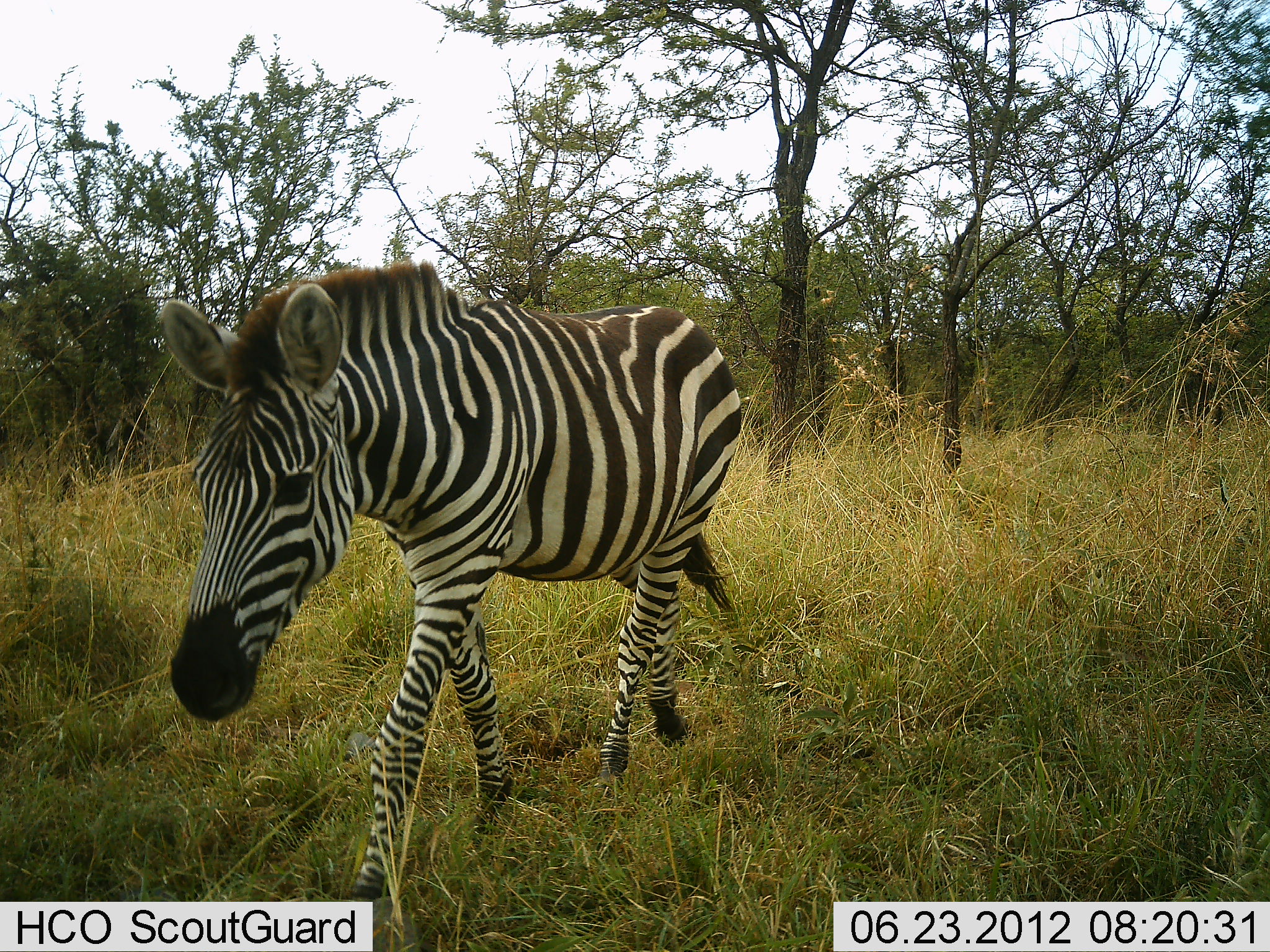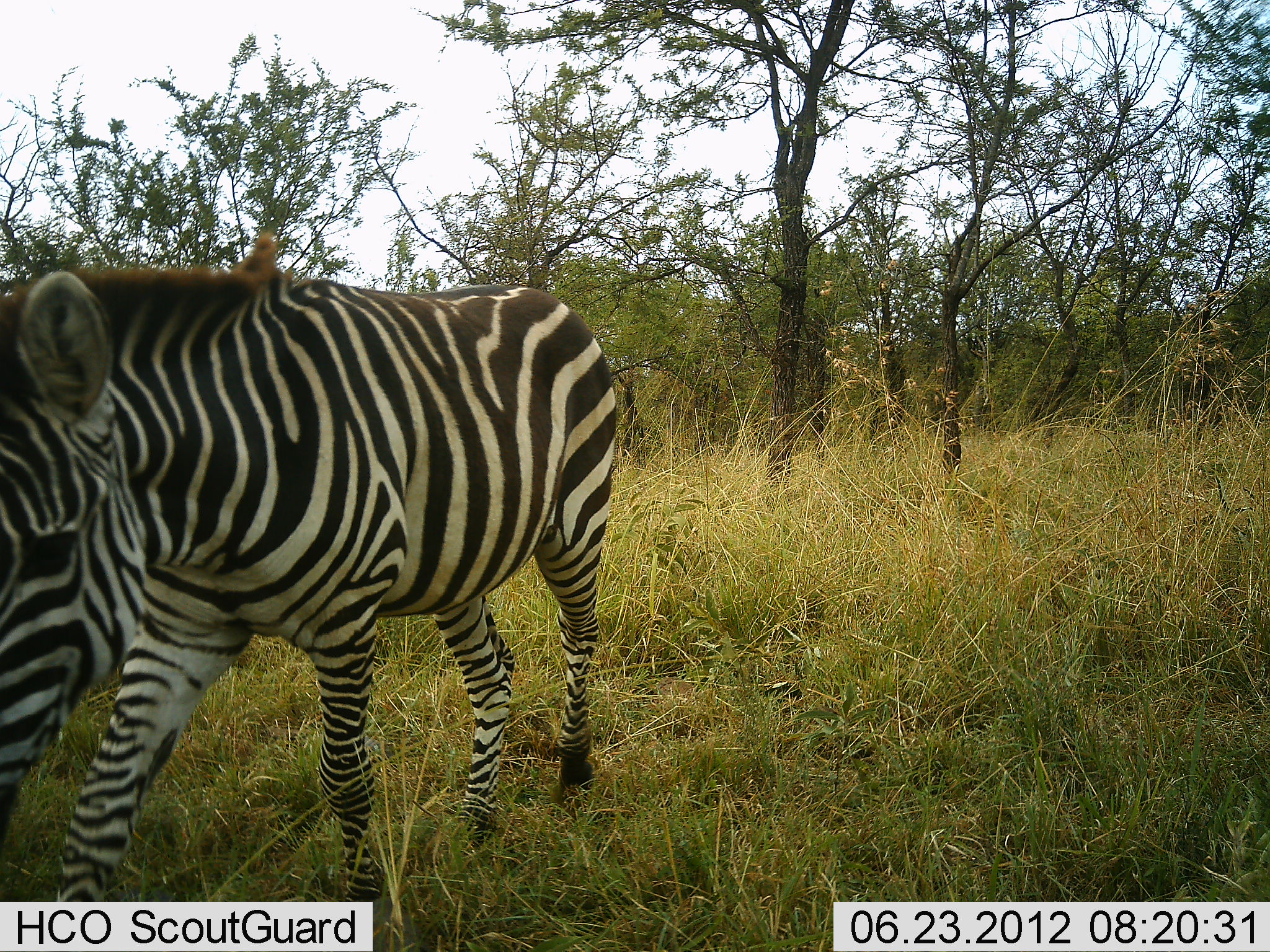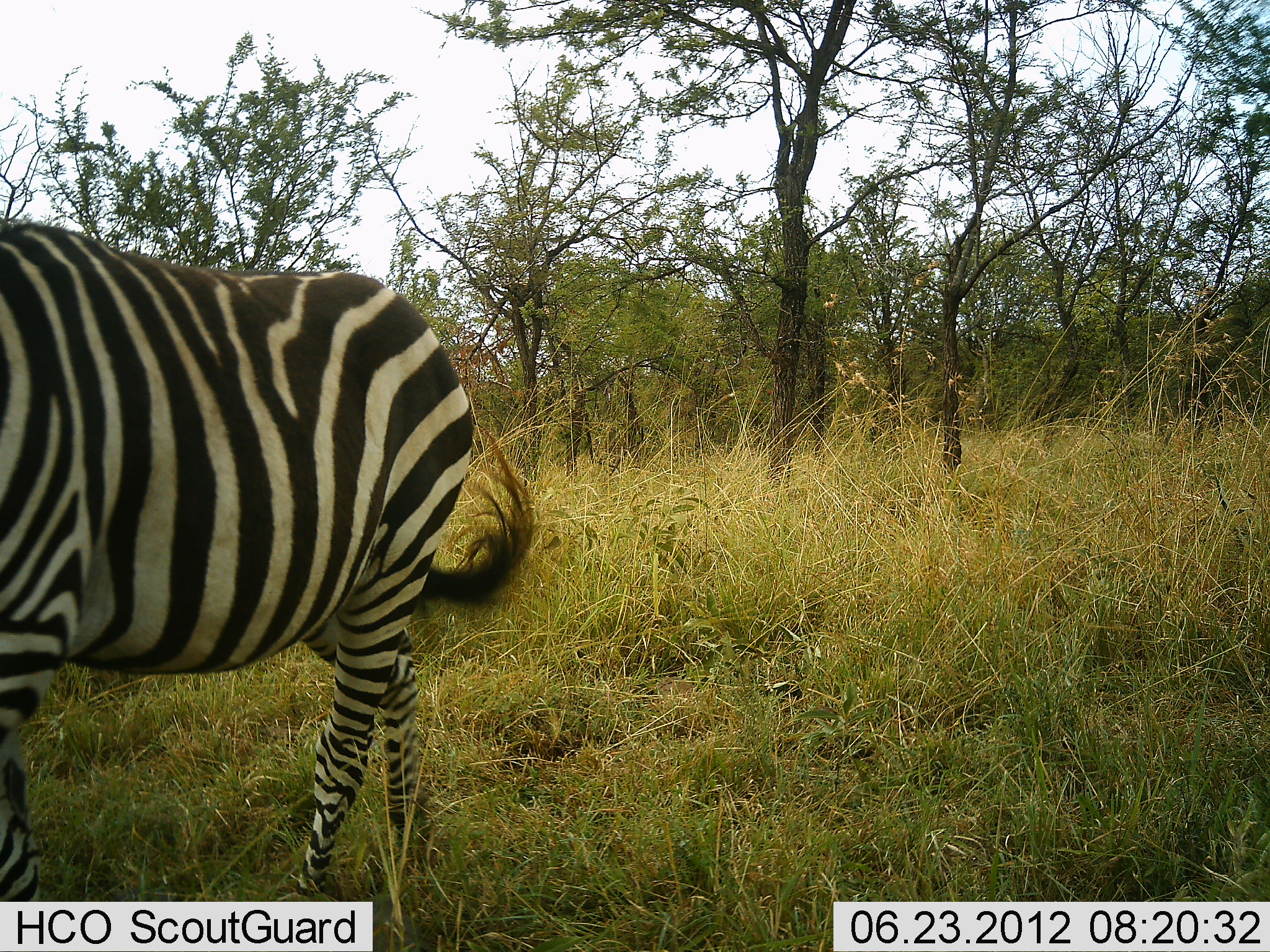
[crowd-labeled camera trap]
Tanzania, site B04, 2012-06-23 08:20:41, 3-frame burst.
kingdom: Animalia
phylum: Chordata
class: Mammalia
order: Perissodactyla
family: Equidae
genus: Equus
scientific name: Equus quagga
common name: plains zebra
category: zebra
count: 1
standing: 0%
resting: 0%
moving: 100%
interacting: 0%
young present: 0%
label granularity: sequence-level